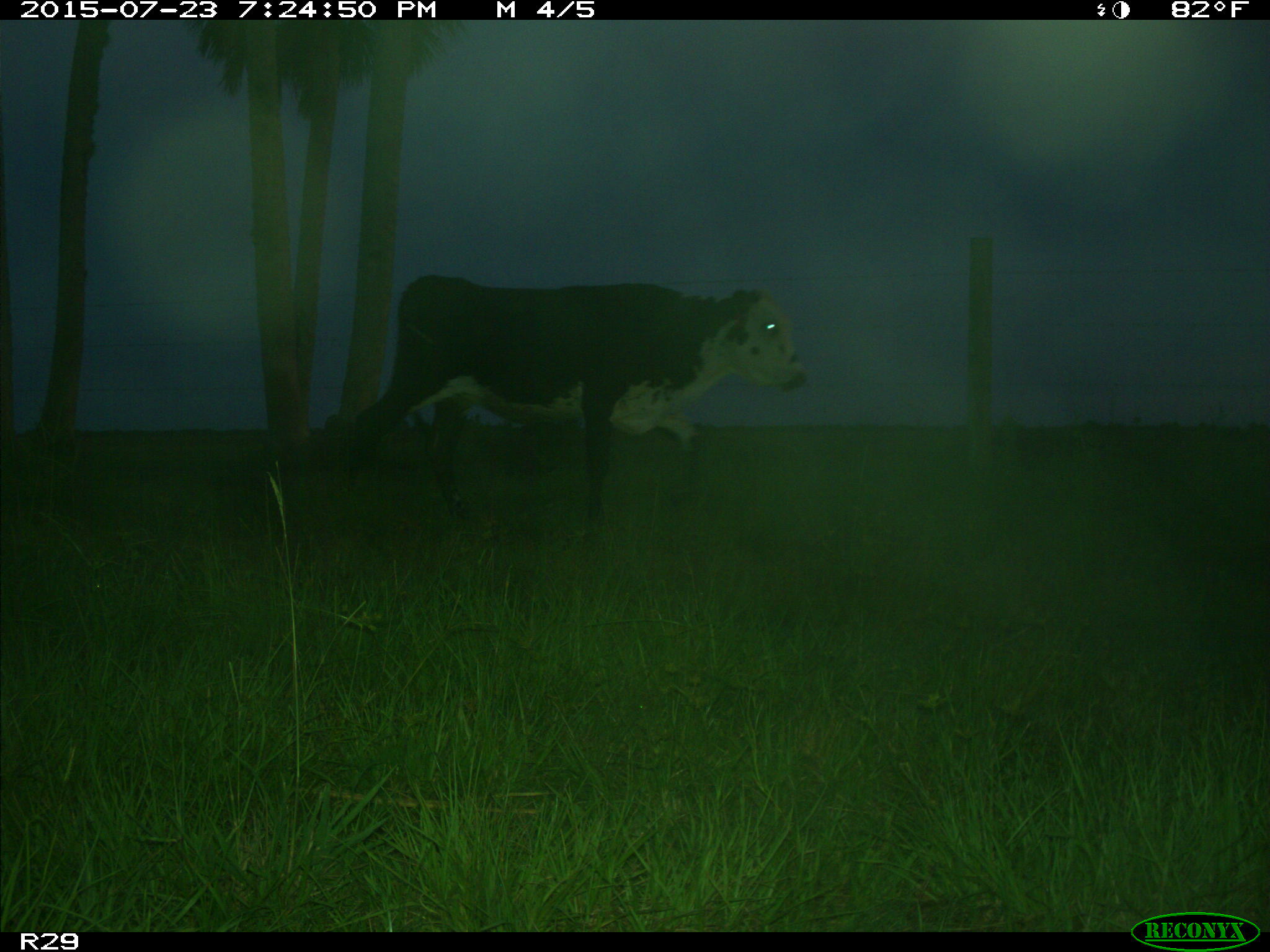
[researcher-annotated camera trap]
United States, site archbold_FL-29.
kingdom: Animalia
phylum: Chordata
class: Mammalia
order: Artiodactyla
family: Bovidae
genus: Bos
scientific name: Bos taurus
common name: domestic cow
Bos taurus (domestic cow).